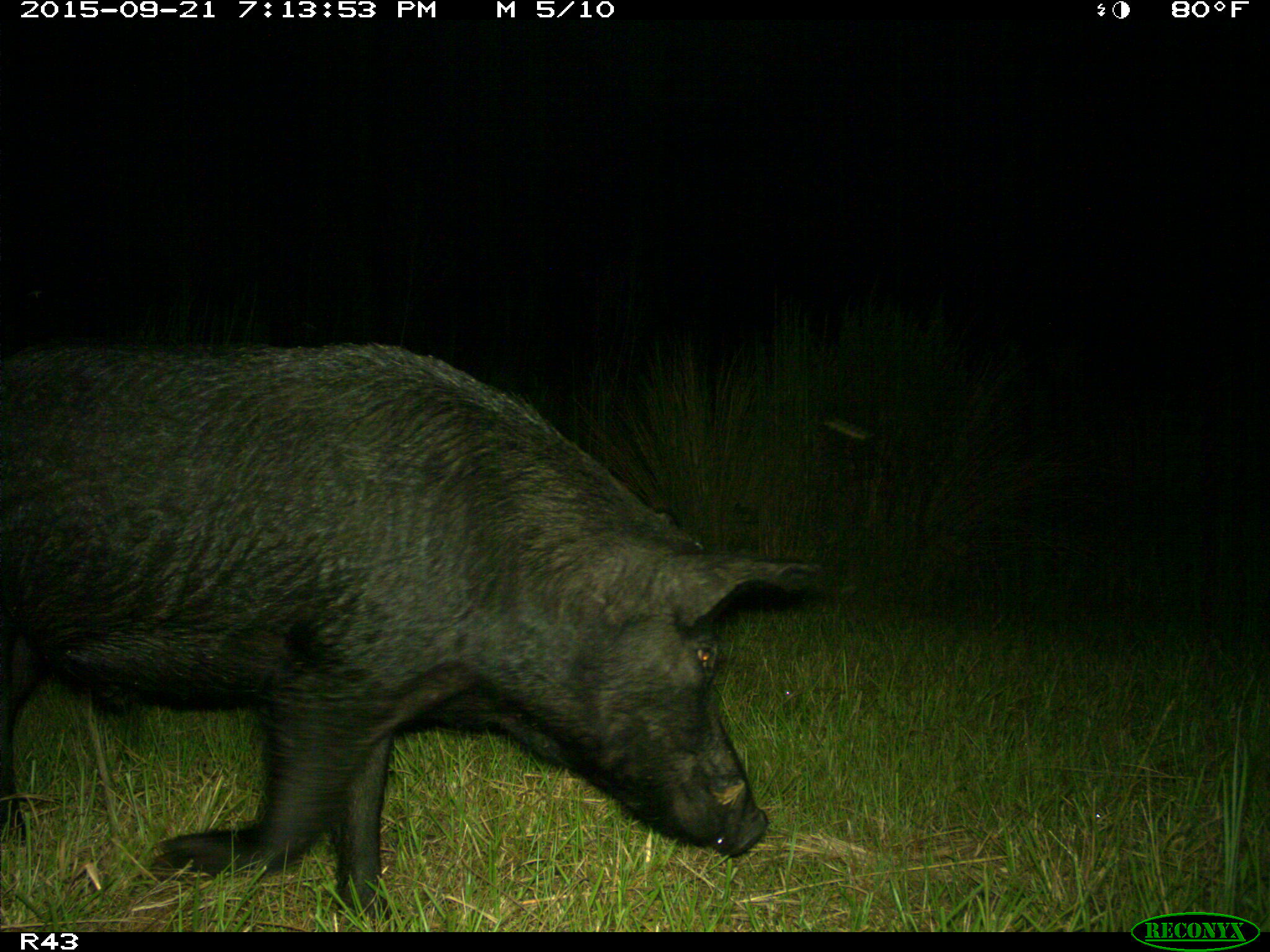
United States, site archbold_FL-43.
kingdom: Animalia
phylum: Chordata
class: Mammalia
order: Artiodactyla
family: Suidae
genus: Sus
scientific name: Sus scrofa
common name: wild boar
Sus scrofa (wild boar).